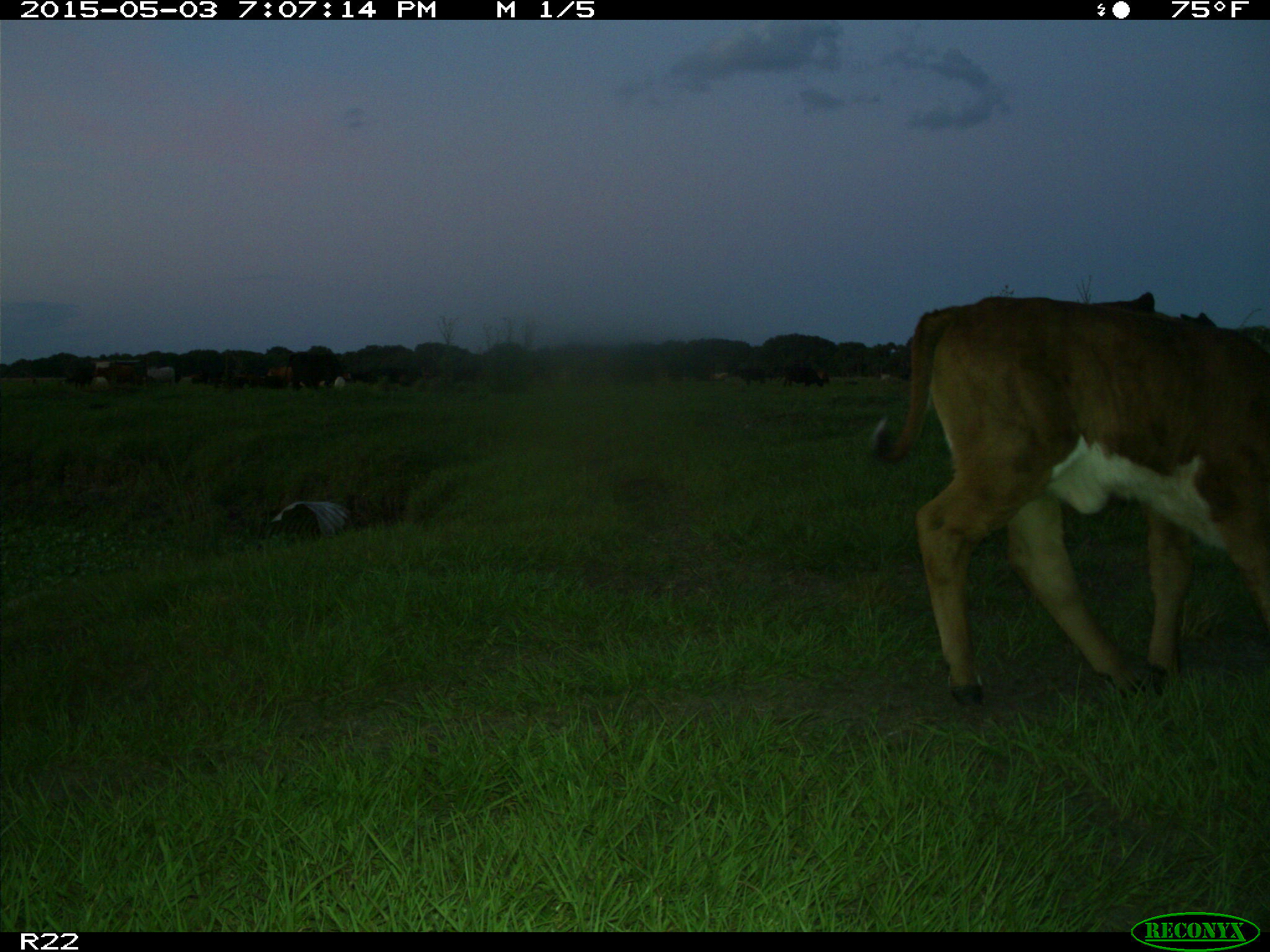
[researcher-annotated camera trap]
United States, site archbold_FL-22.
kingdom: Animalia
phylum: Chordata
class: Mammalia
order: Artiodactyla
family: Bovidae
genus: Bos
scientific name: Bos taurus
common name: domestic cow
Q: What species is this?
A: Bos taurus (domestic cow).